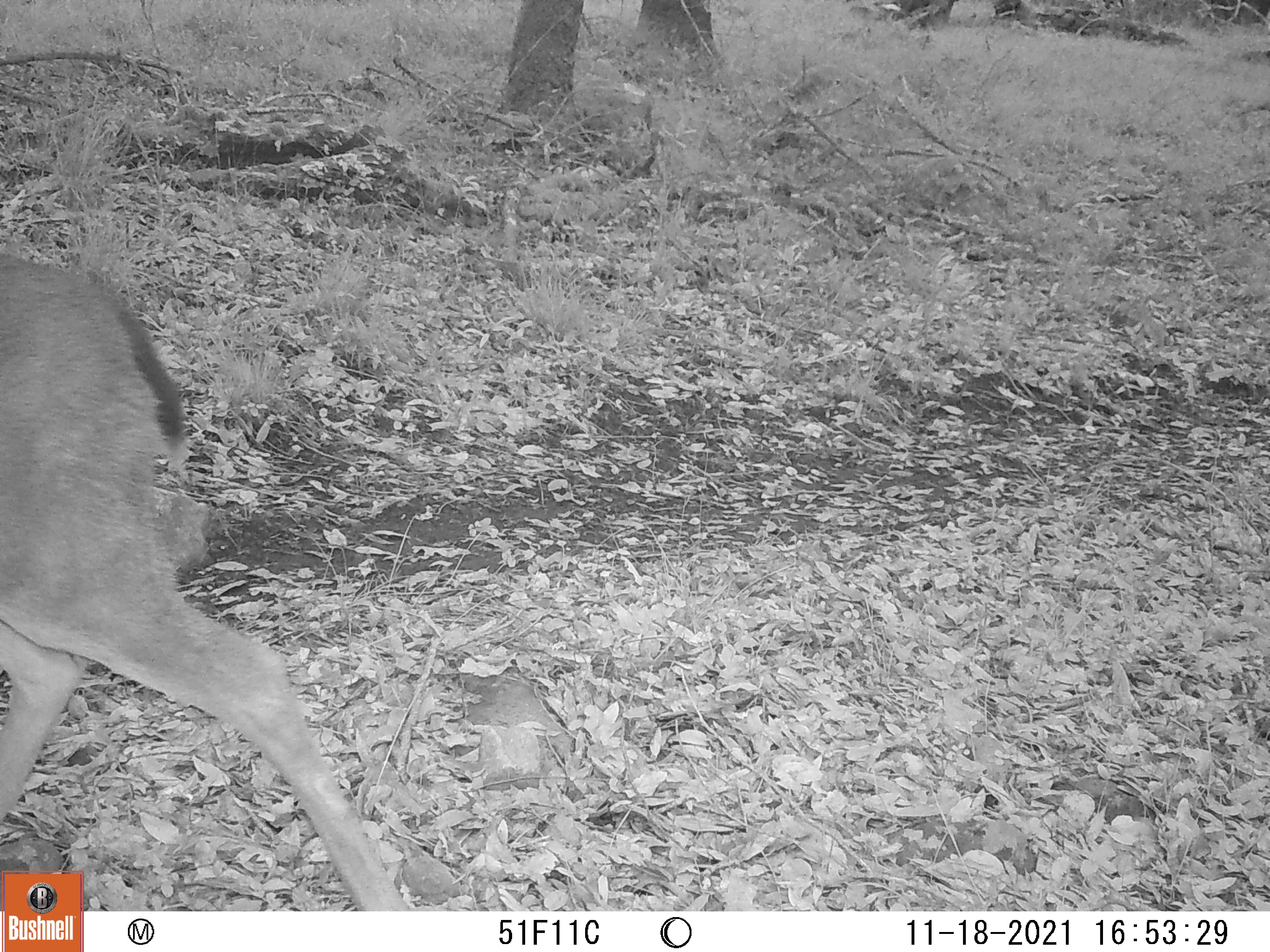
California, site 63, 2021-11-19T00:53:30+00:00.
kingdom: Animalia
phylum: Chordata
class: Mammalia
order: Artiodactyla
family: Cervidae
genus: Odocoileus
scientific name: Odocoileus hemionus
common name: mule deer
Mule deer (Odocoileus hemionus).